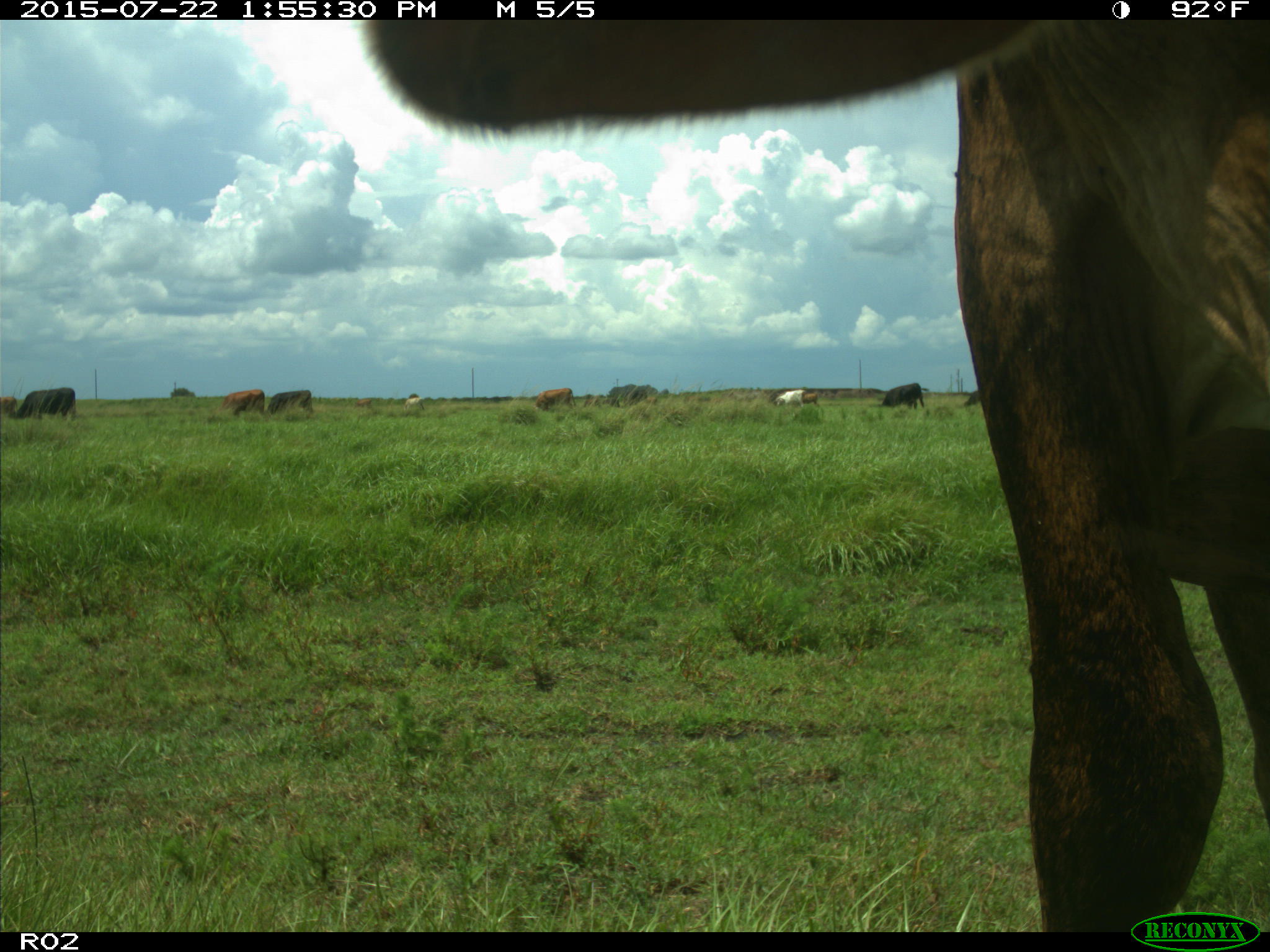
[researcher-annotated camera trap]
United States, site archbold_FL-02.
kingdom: Animalia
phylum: Chordata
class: Mammalia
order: Artiodactyla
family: Bovidae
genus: Bos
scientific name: Bos taurus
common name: domestic cow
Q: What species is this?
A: Bos taurus (domestic cow).